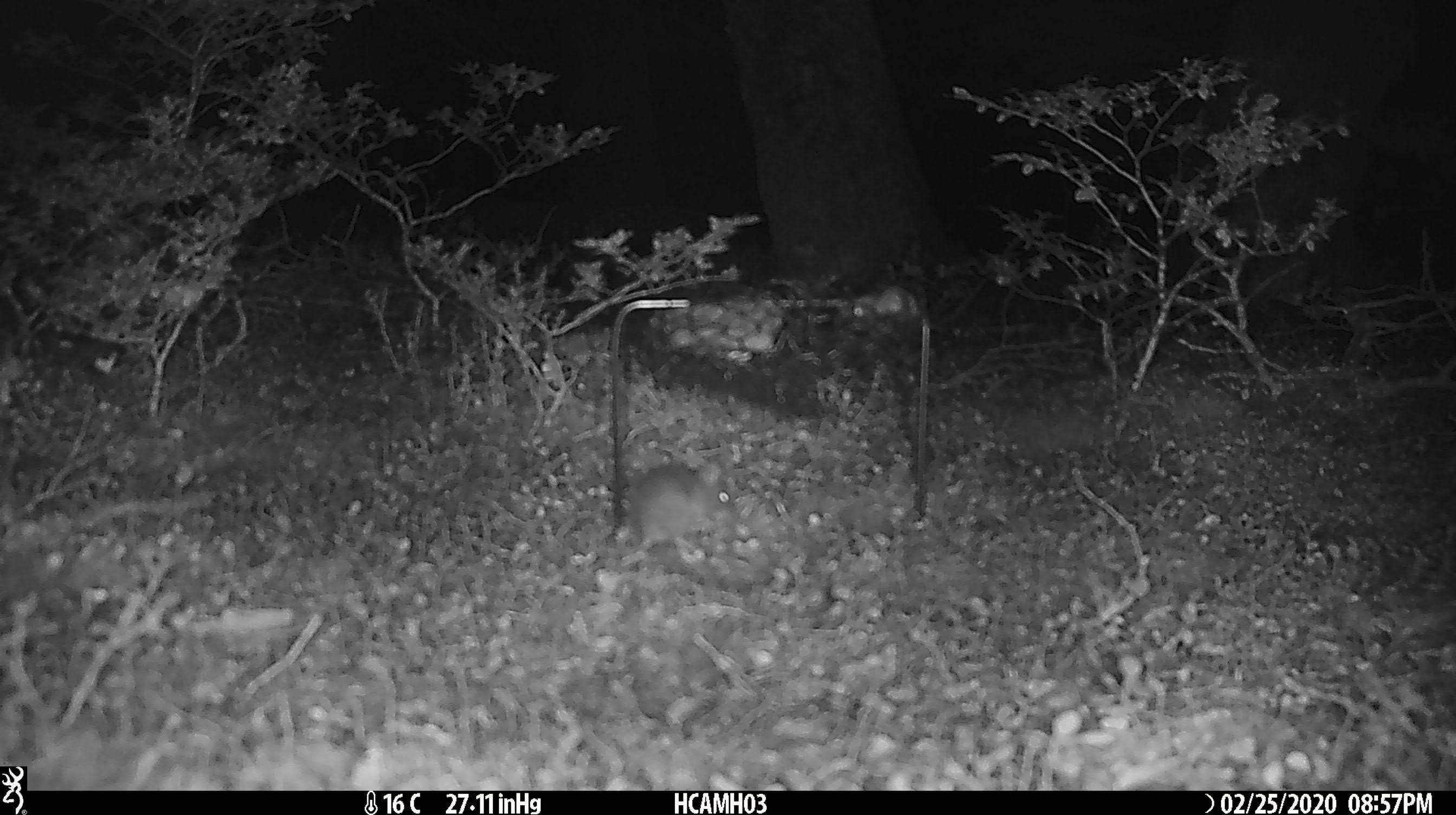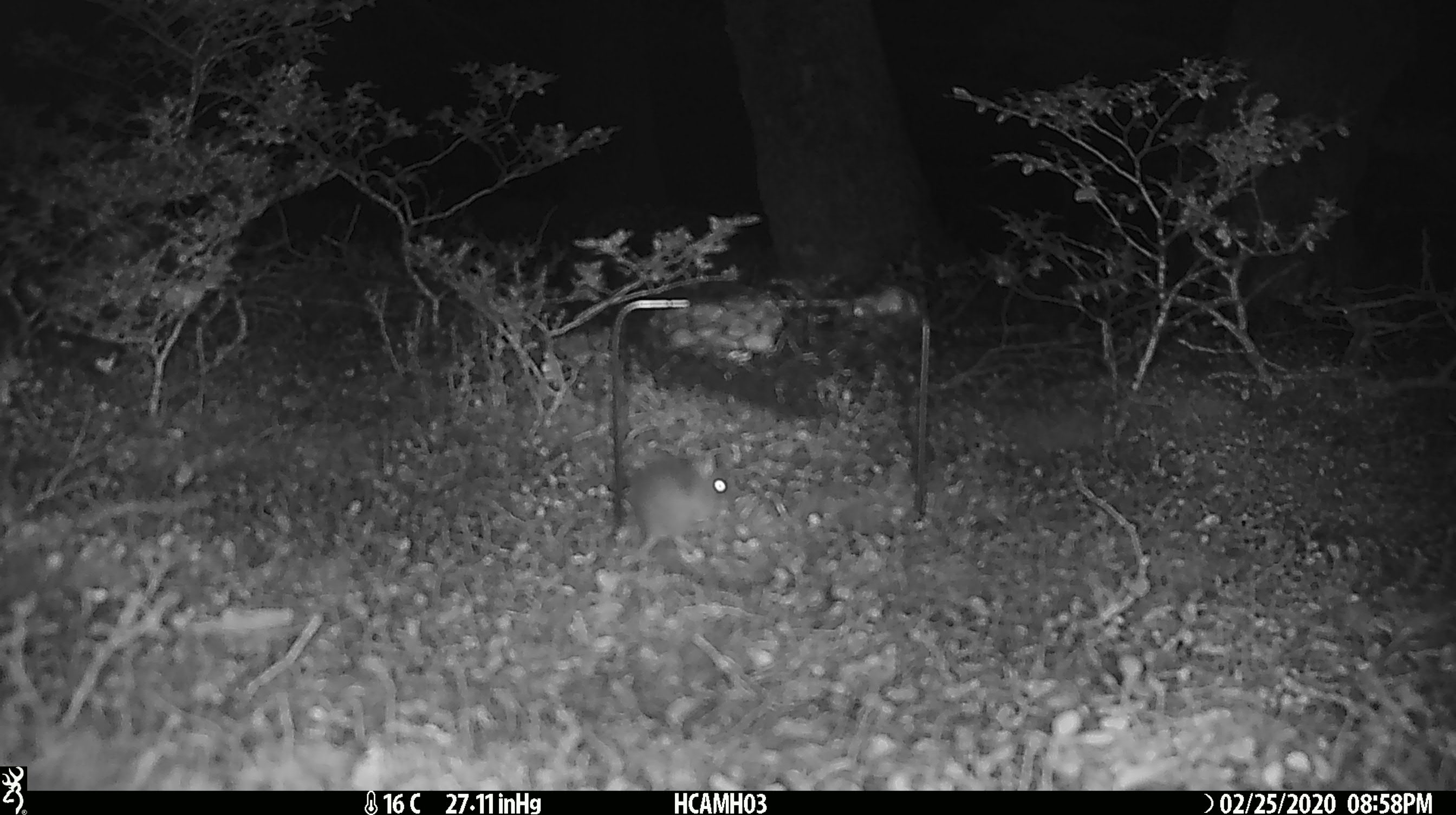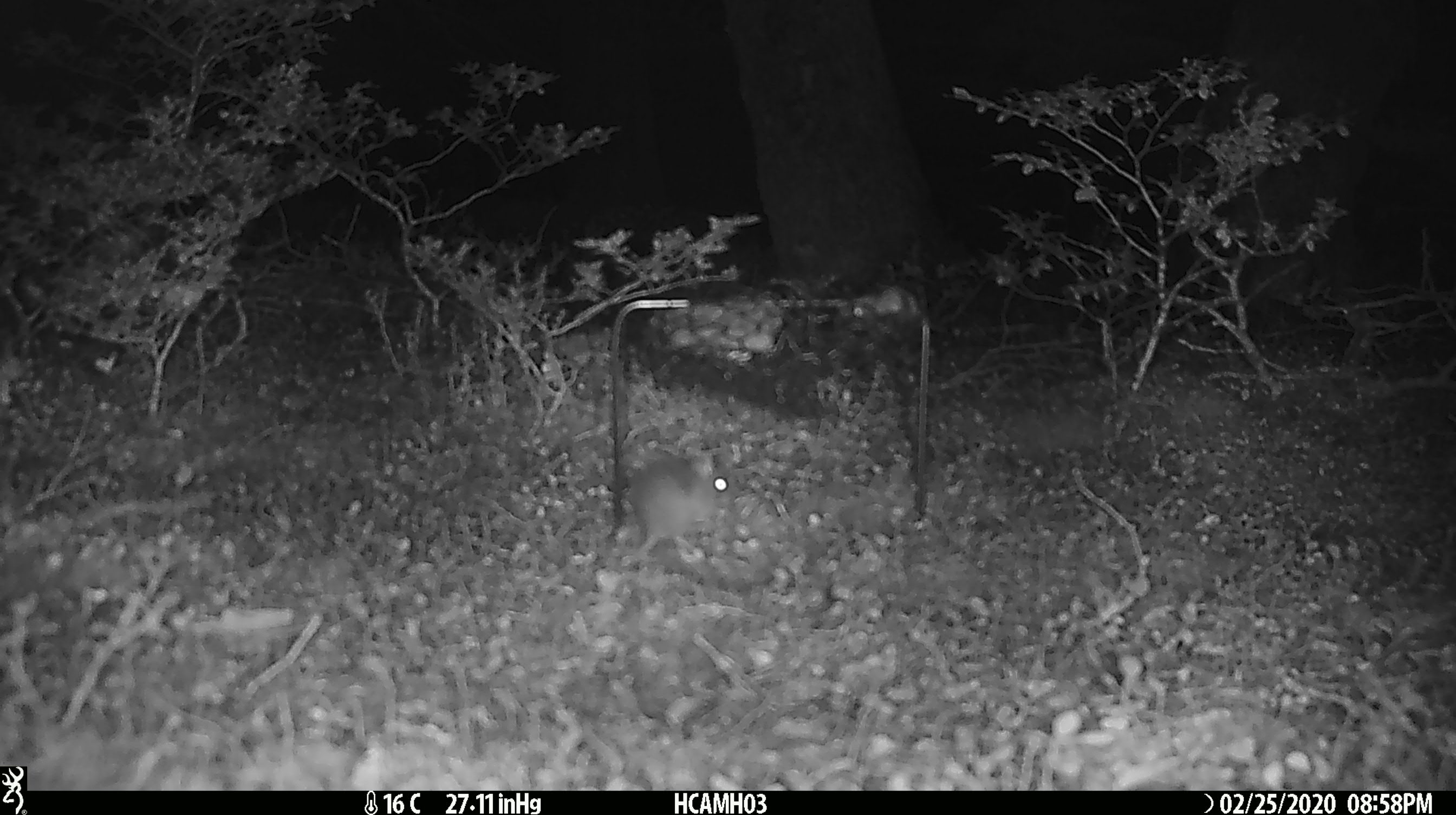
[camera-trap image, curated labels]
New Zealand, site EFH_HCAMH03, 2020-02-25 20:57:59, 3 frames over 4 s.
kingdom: Animalia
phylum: Chordata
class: Mammalia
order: Rodentia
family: Muridae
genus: Mus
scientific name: Mus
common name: mouse